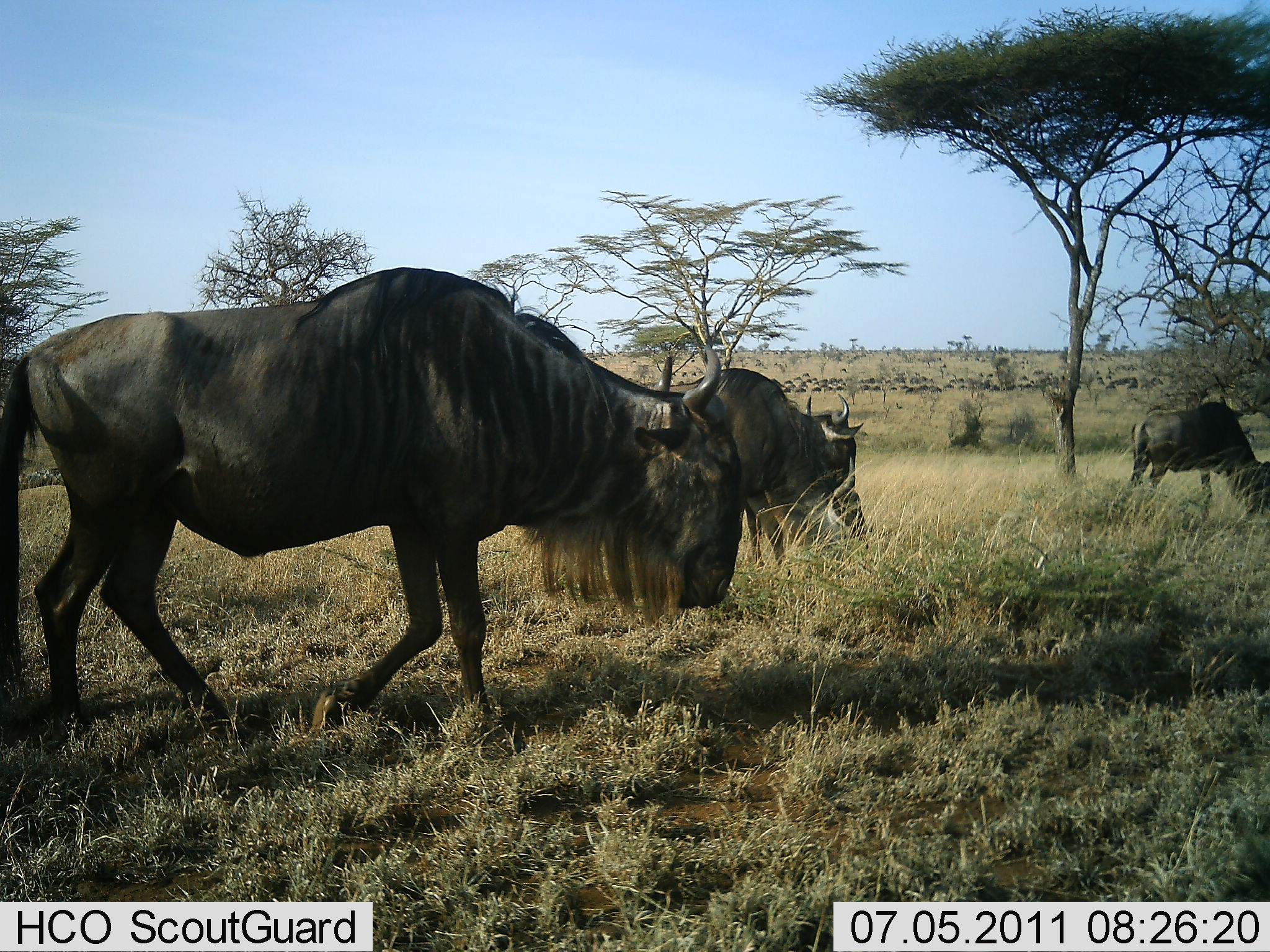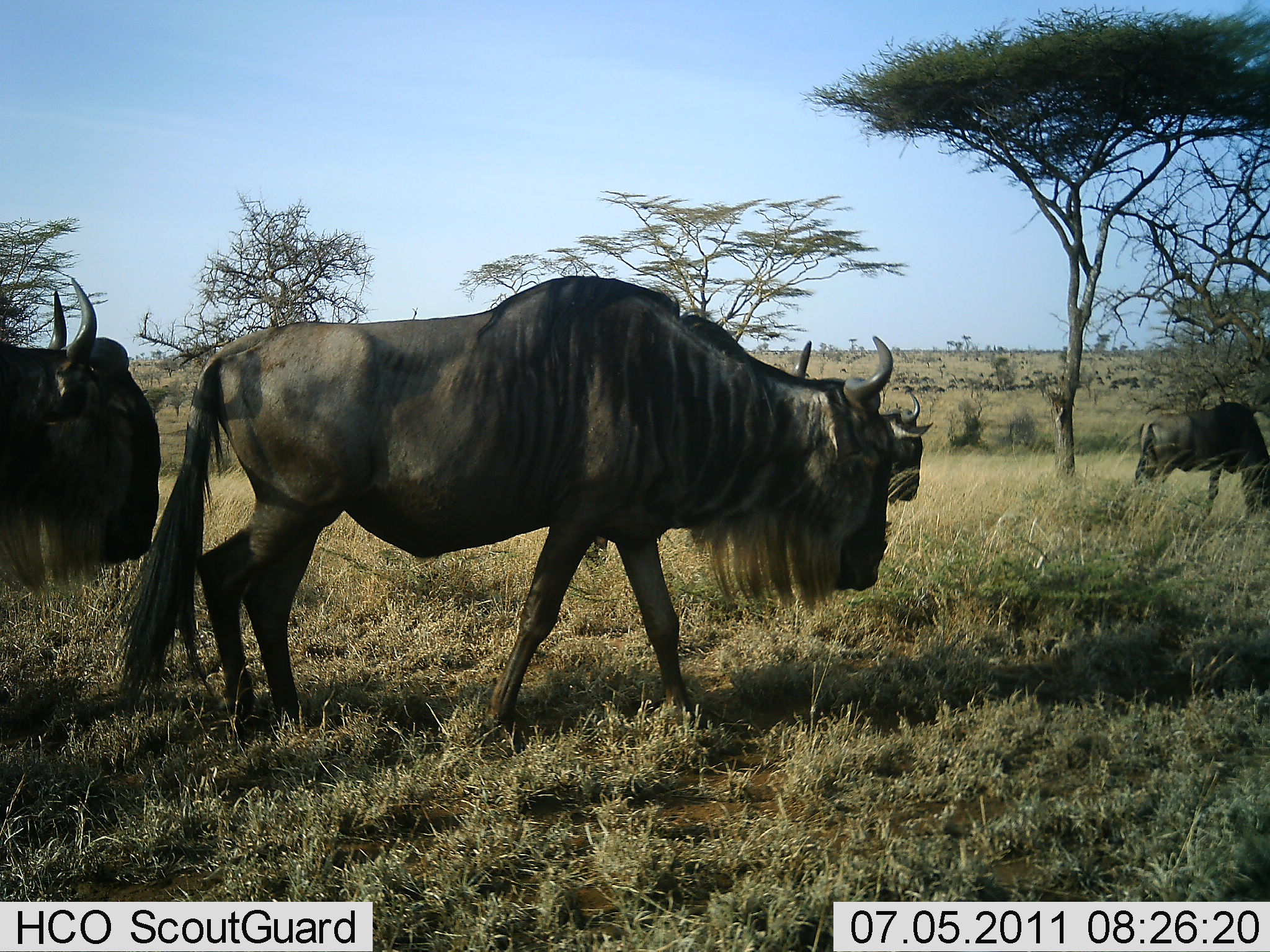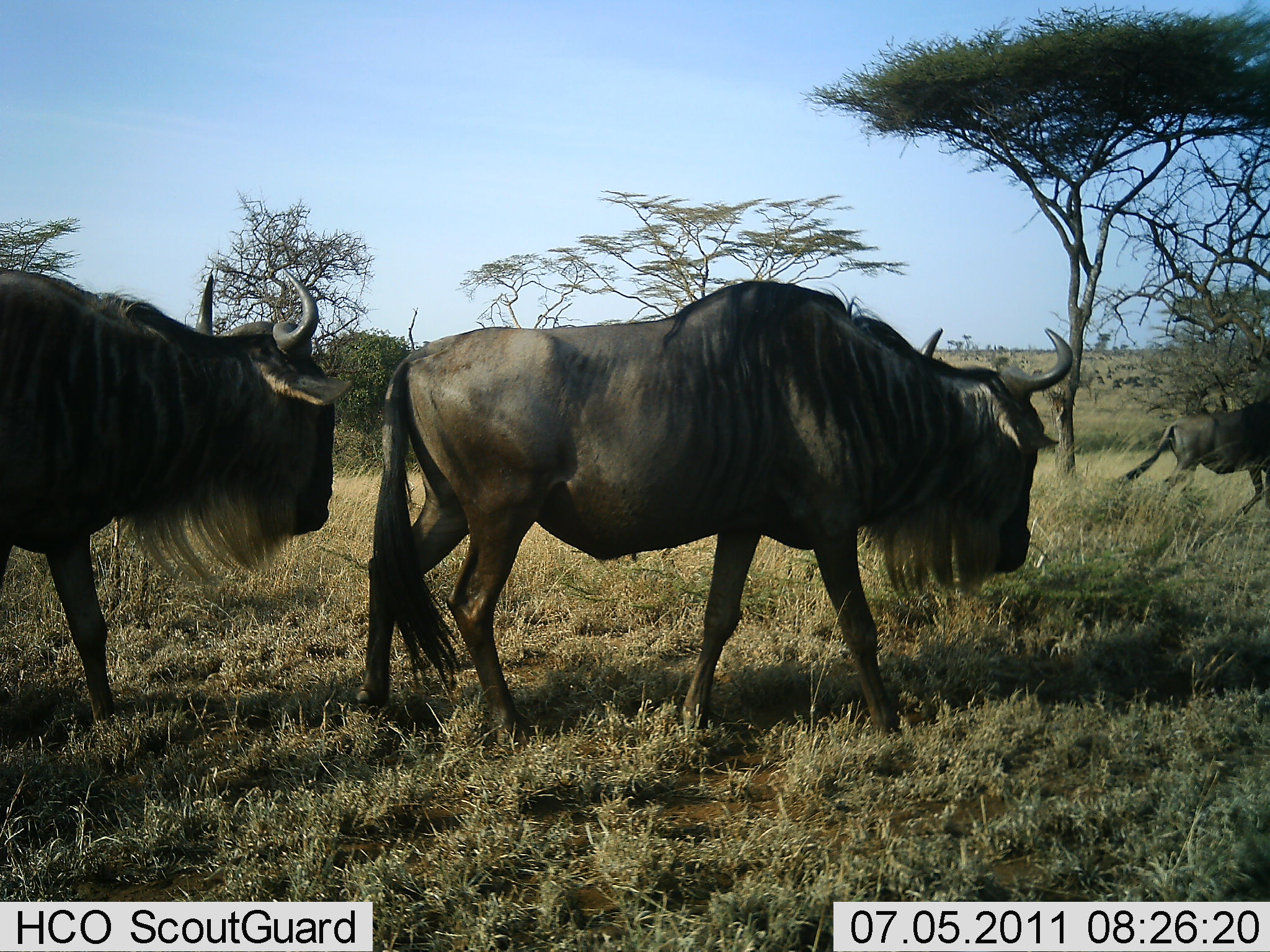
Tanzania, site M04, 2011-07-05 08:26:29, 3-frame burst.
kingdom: Animalia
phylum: Chordata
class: Mammalia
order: Artiodactyla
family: Bovidae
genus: Connochaetes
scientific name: Connochaetes taurinus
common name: blue wildebeest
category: wildebeest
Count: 4.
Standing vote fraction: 15%.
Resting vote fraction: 15%.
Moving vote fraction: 85%.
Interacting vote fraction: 8%.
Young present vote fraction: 0%.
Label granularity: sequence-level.